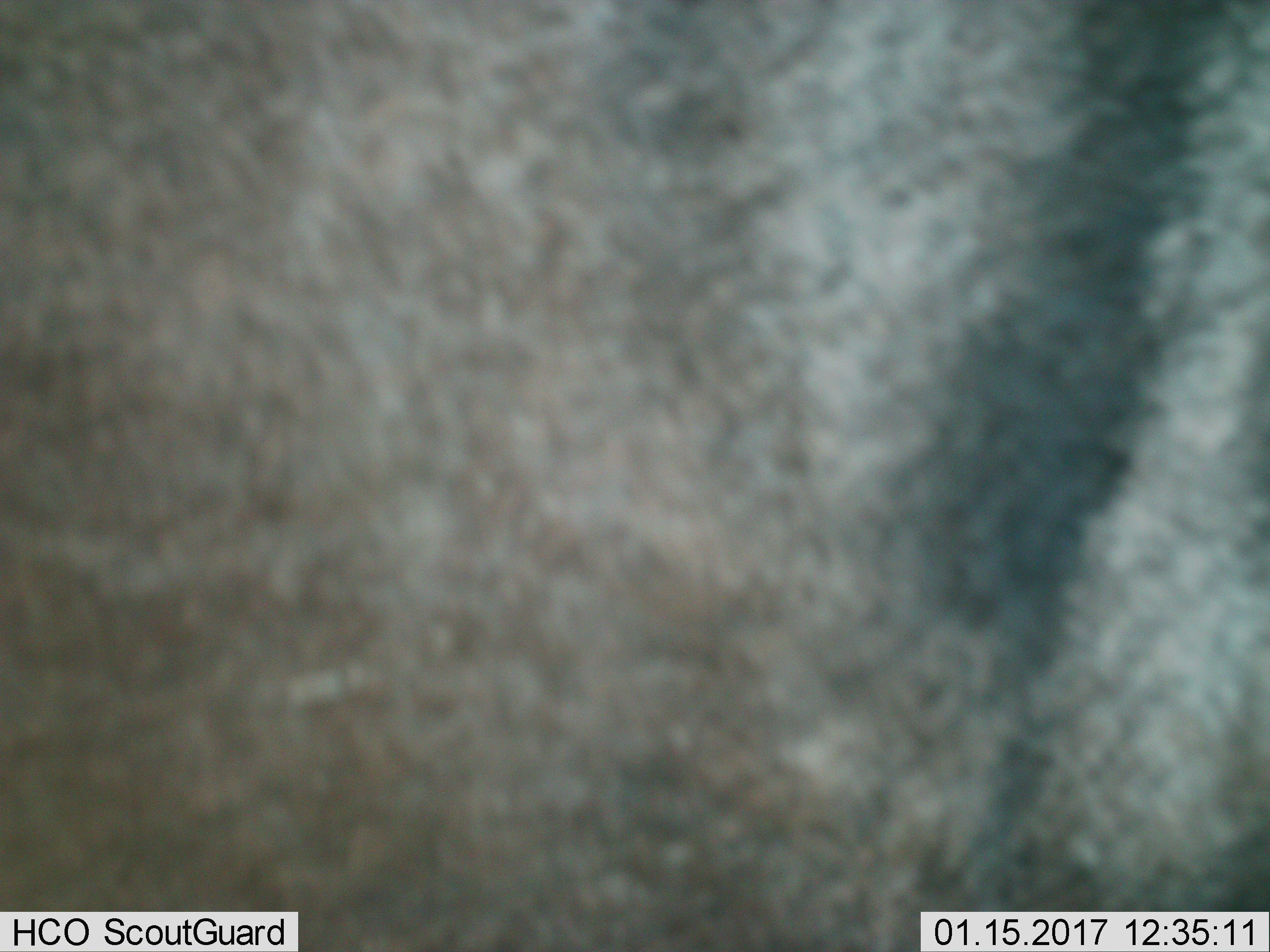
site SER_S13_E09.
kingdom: Animalia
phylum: Chordata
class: Mammalia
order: Artiodactyla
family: Bovidae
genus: Connochaetes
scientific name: Connochaetes taurinus taurinus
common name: blue wildebeest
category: wildebeestblue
Wildebeestblue (blue wildebeest) (Connochaetes taurinus taurinus), count 1. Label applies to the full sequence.